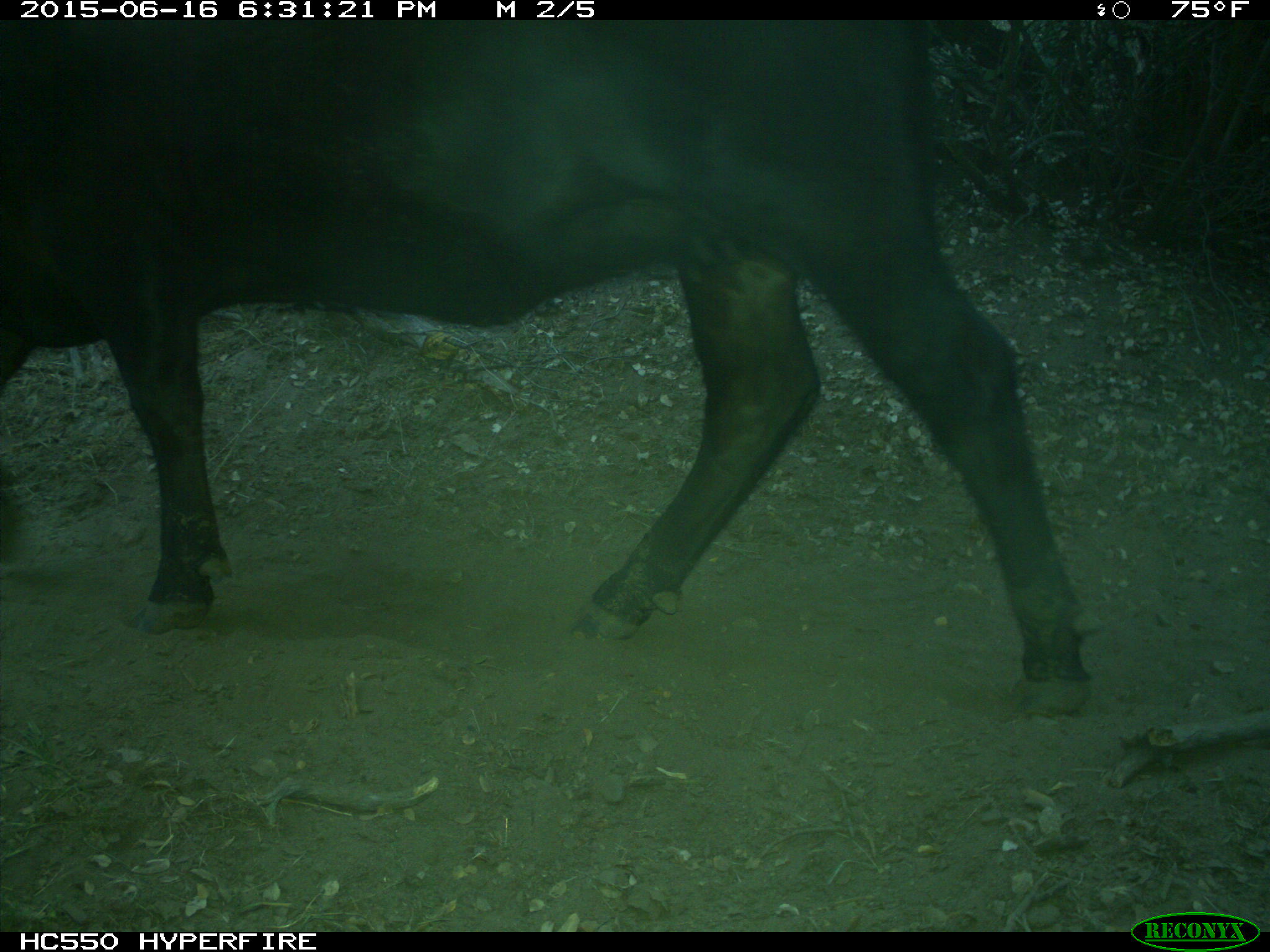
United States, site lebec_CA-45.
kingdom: Animalia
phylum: Chordata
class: Mammalia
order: Artiodactyla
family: Bovidae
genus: Bos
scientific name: Bos taurus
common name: domestic cow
Bos taurus (domestic cow).